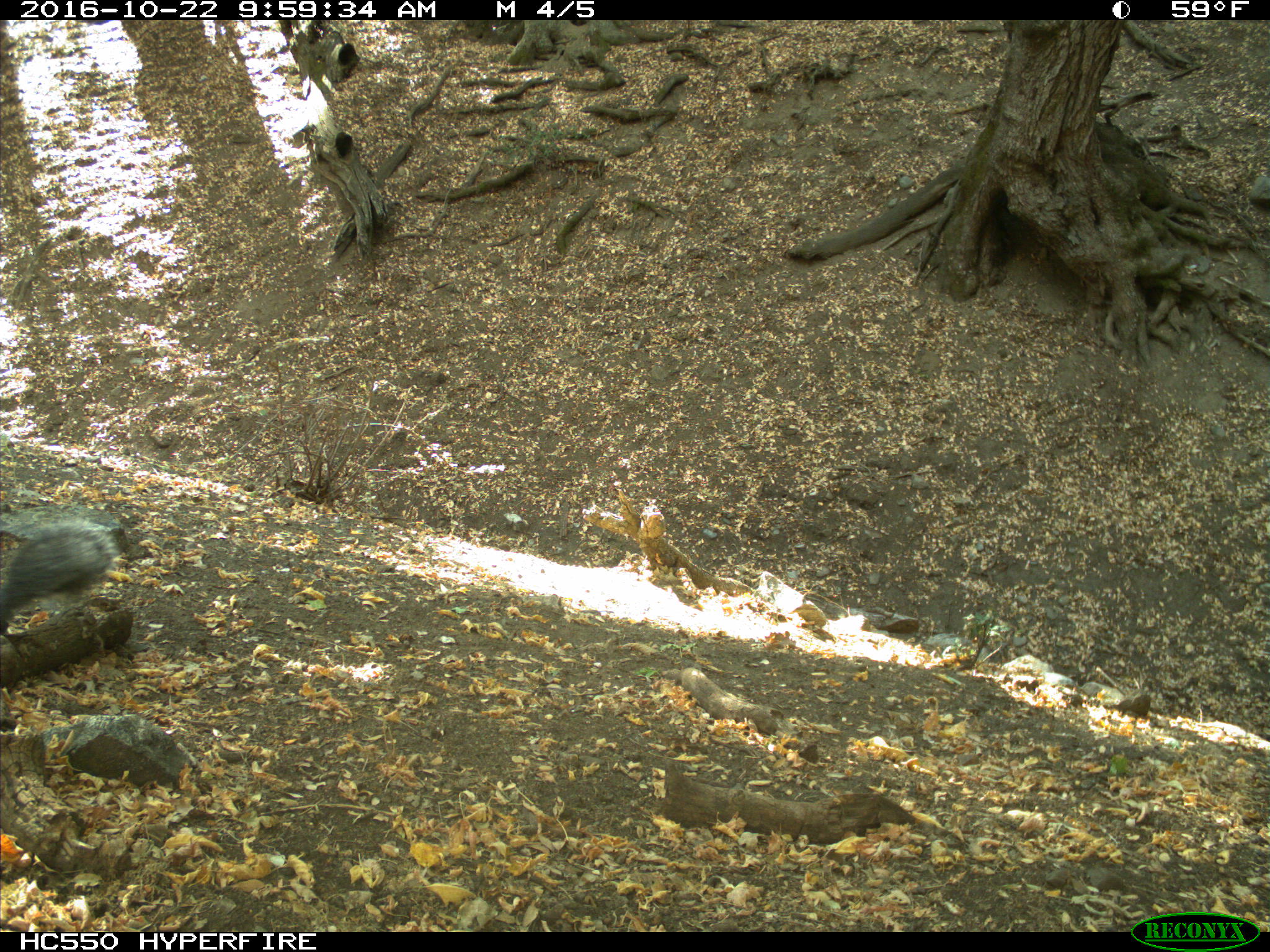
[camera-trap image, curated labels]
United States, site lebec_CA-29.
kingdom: Animalia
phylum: Chordata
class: Mammalia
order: Rodentia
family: Sciuridae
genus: Sciurus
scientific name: Sciurus carolinensis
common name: eastern gray squirrel